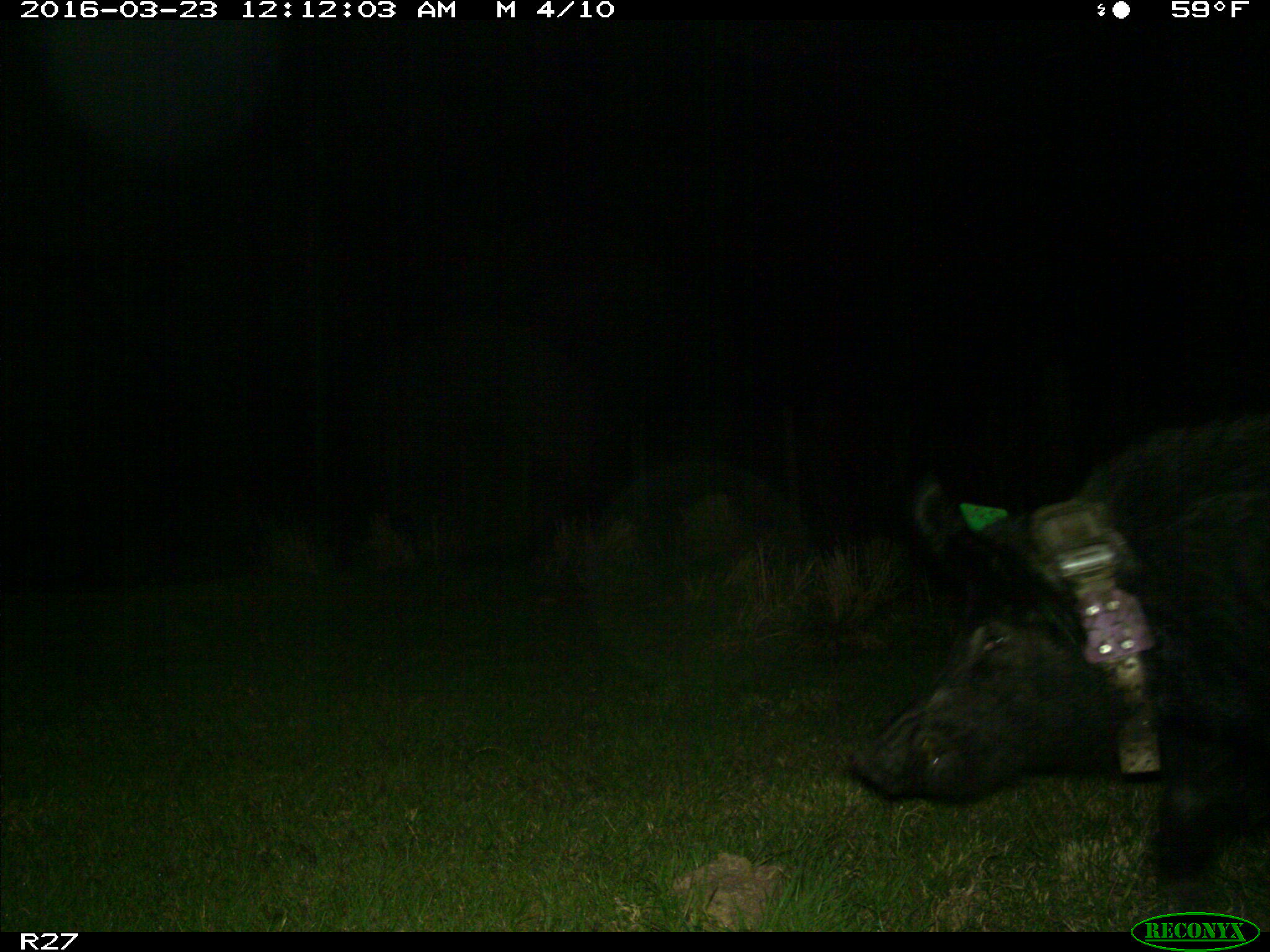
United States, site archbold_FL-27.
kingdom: Animalia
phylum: Chordata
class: Mammalia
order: Artiodactyla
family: Suidae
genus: Sus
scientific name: Sus scrofa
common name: wild boar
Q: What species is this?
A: Sus scrofa (wild boar).